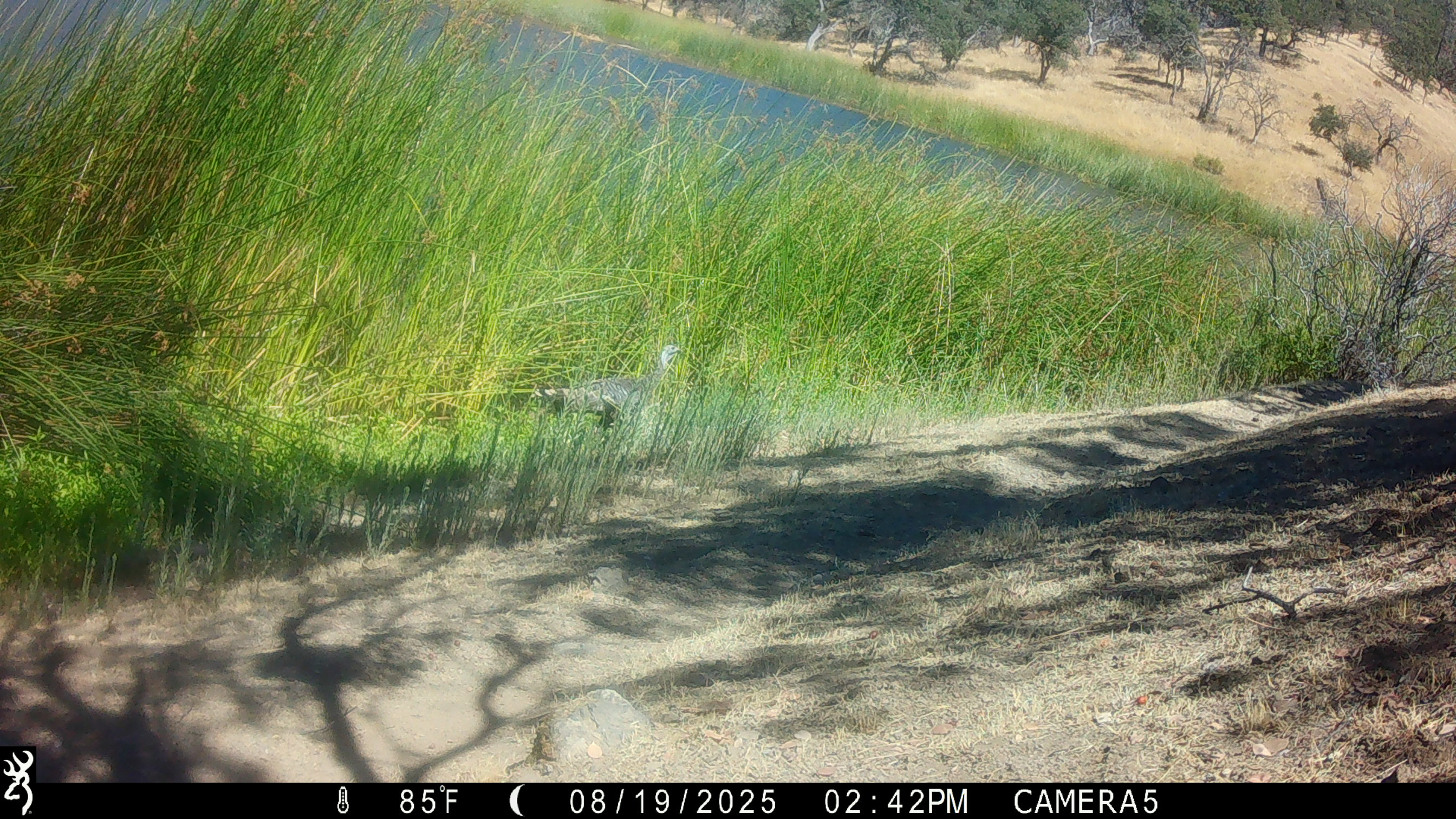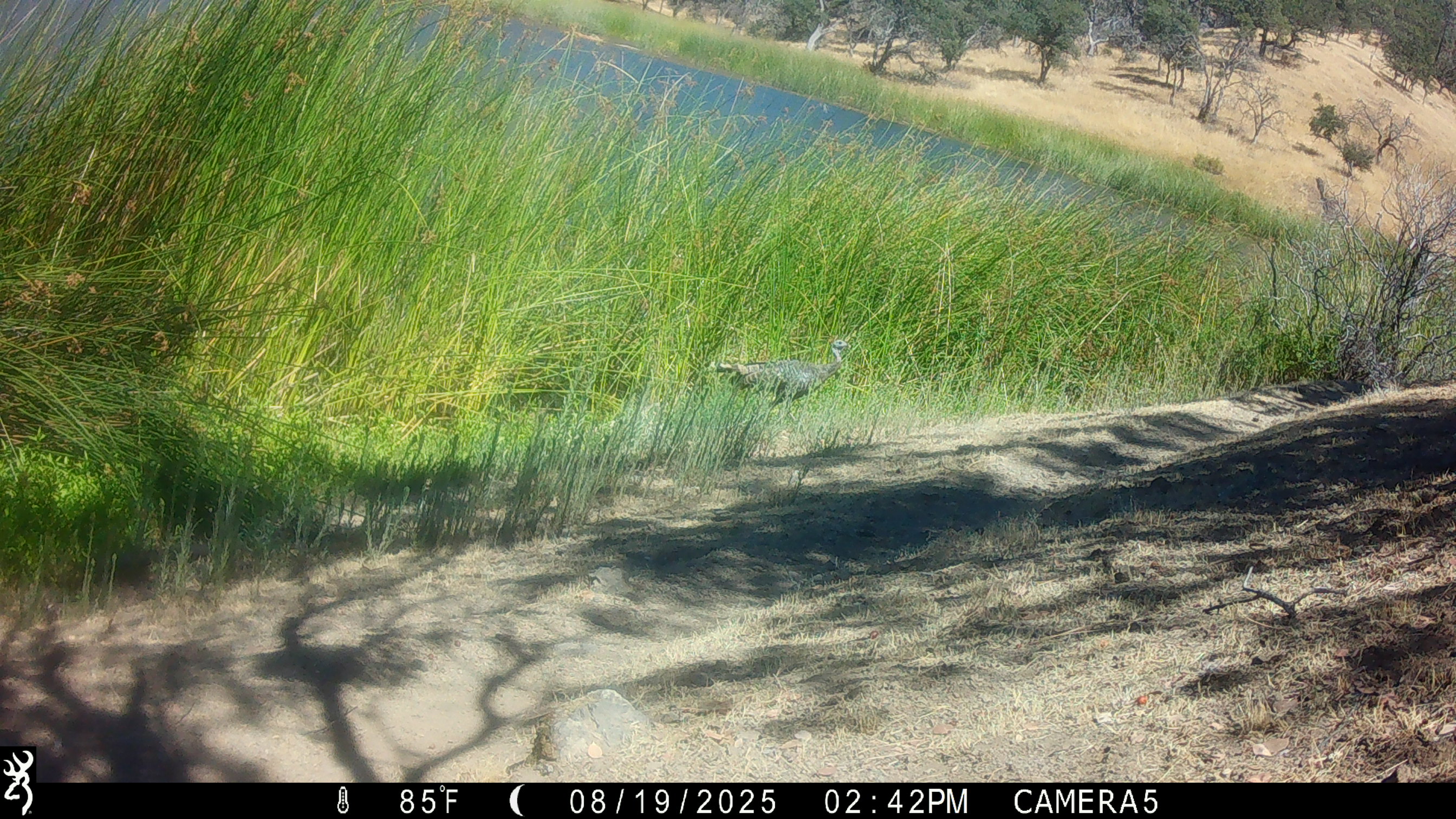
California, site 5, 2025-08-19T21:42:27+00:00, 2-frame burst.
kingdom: Animalia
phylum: Chordata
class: Aves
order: Galliformes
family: Phasianidae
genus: Meleagris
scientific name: Meleagris gallopavo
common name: turkey